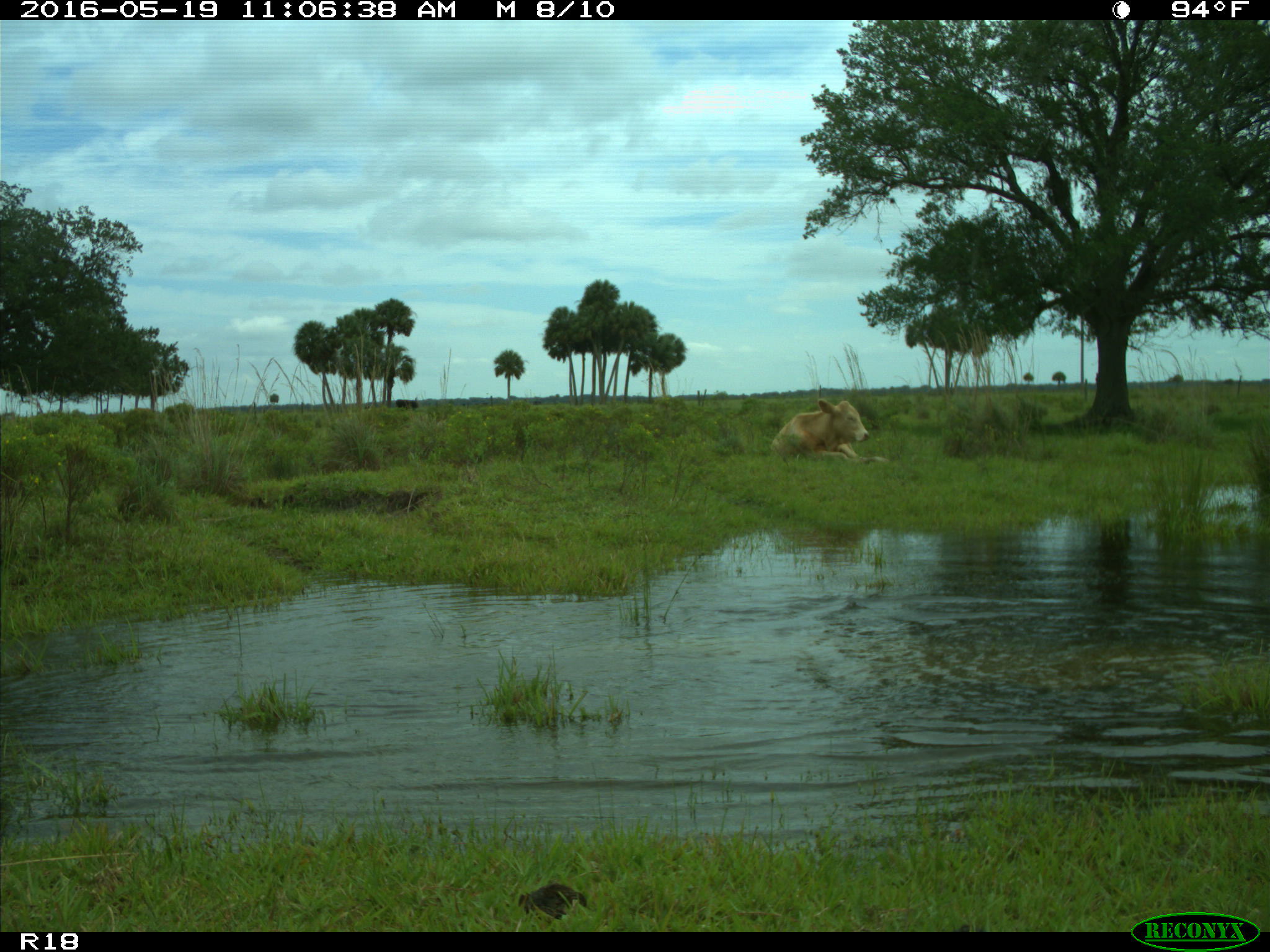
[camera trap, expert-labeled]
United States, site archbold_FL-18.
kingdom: Animalia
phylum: Chordata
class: Mammalia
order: Artiodactyla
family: Bovidae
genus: Bos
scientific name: Bos taurus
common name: domestic cow